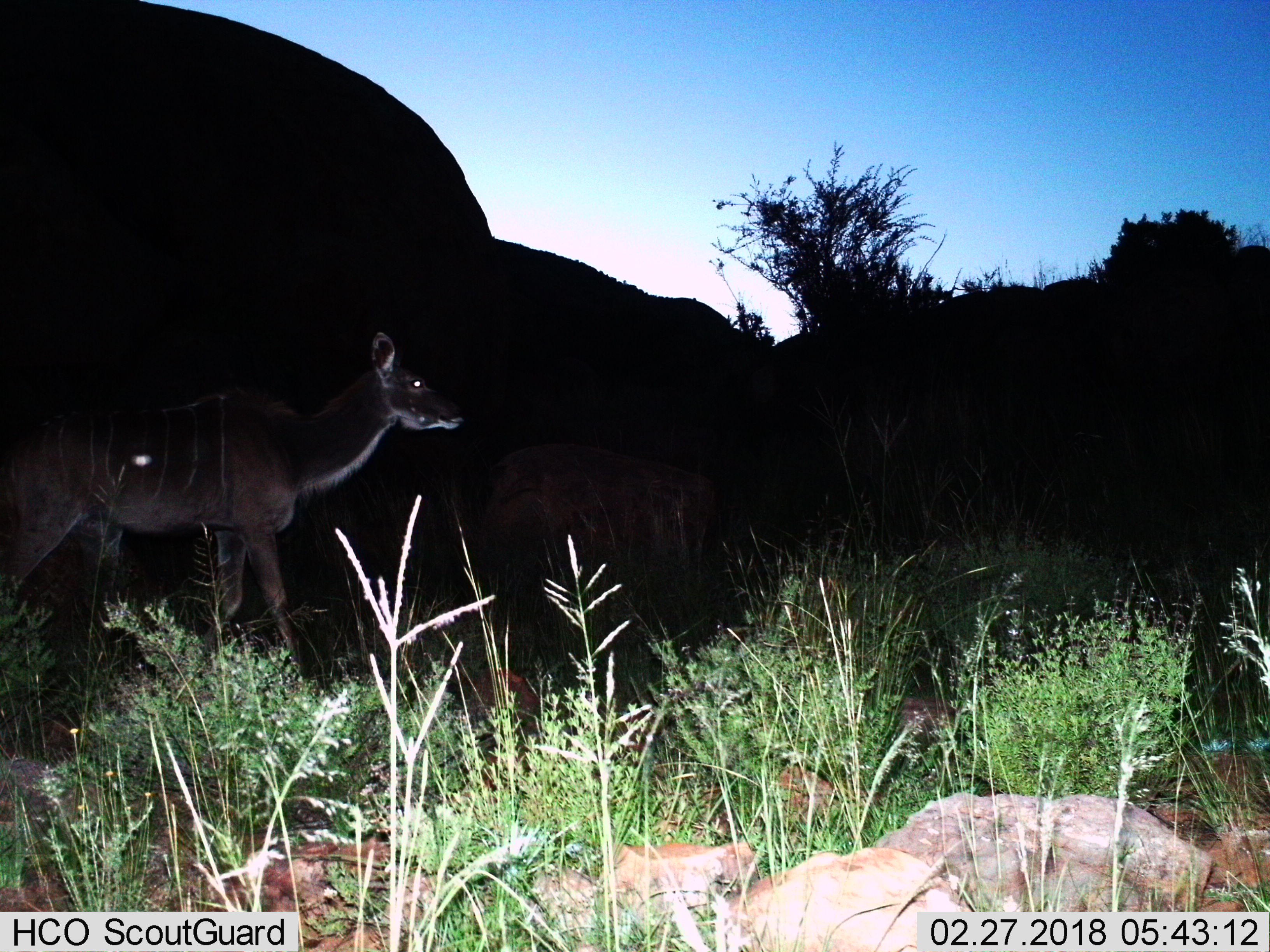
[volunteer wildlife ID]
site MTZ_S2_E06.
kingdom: Animalia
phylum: Chordata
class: Mammalia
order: Artiodactyla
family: Bovidae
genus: Tragelaphus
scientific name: Tragelaphus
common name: kudu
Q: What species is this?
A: Kudu (Tragelaphus).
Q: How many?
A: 1.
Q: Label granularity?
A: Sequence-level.